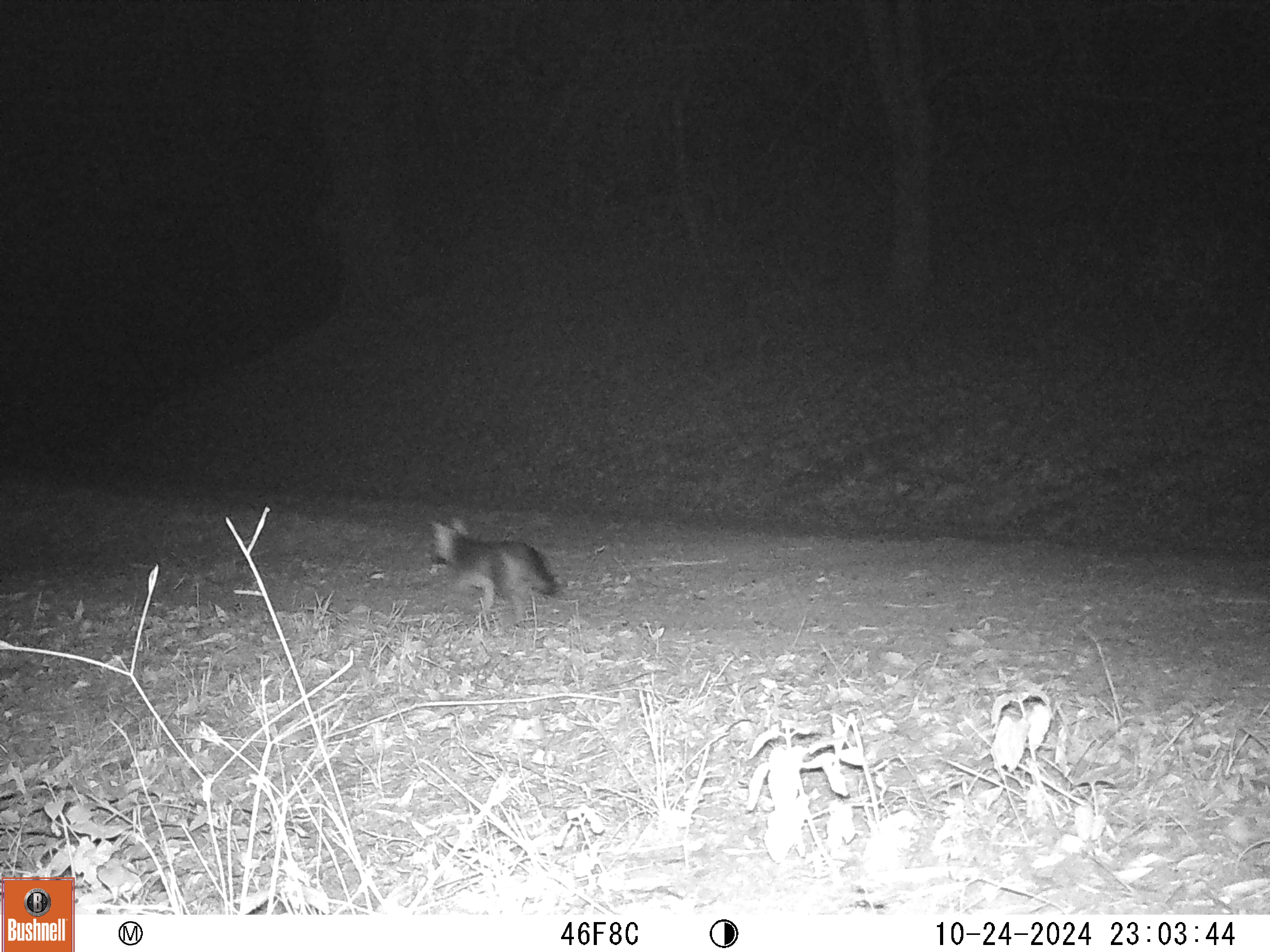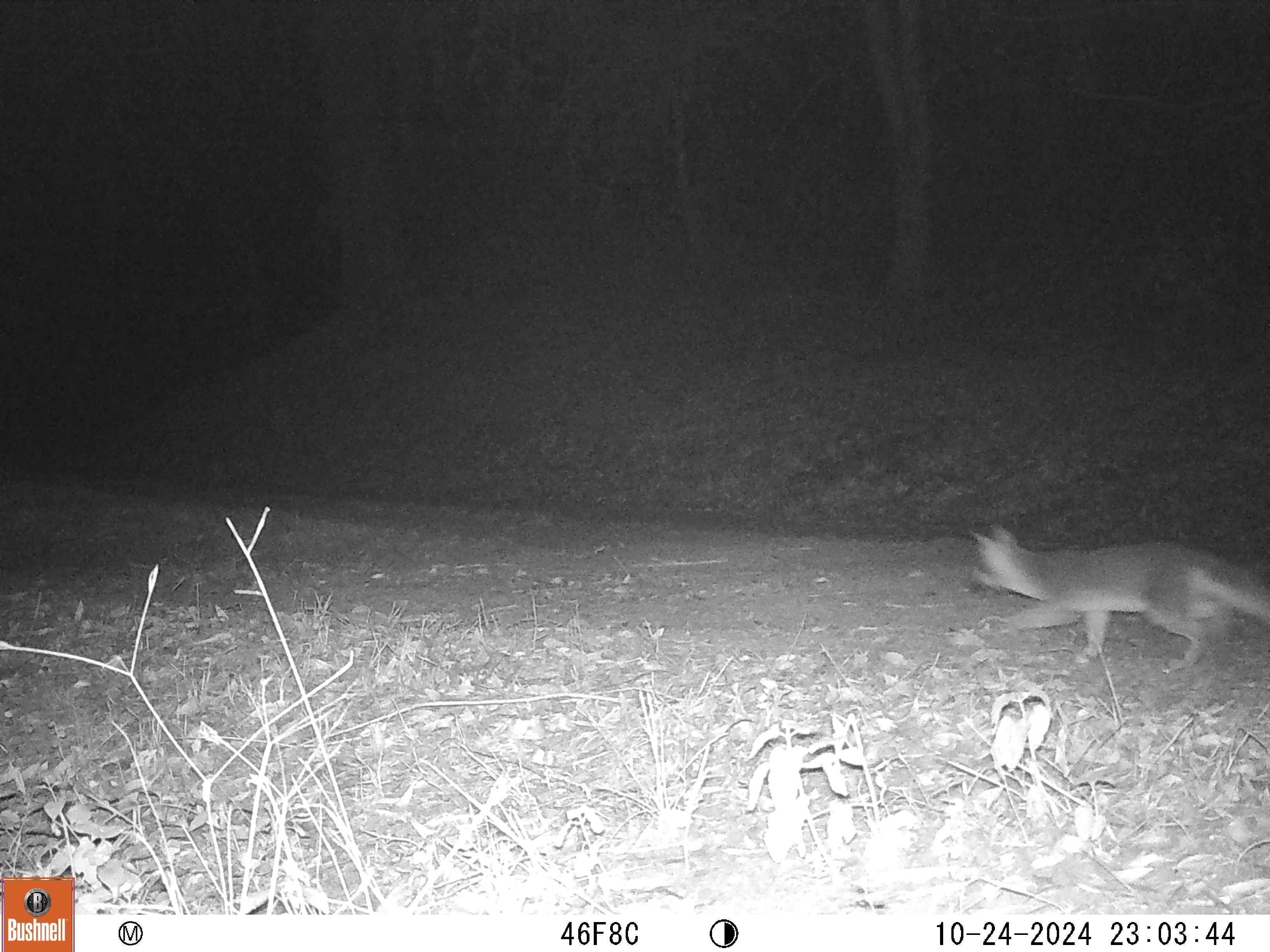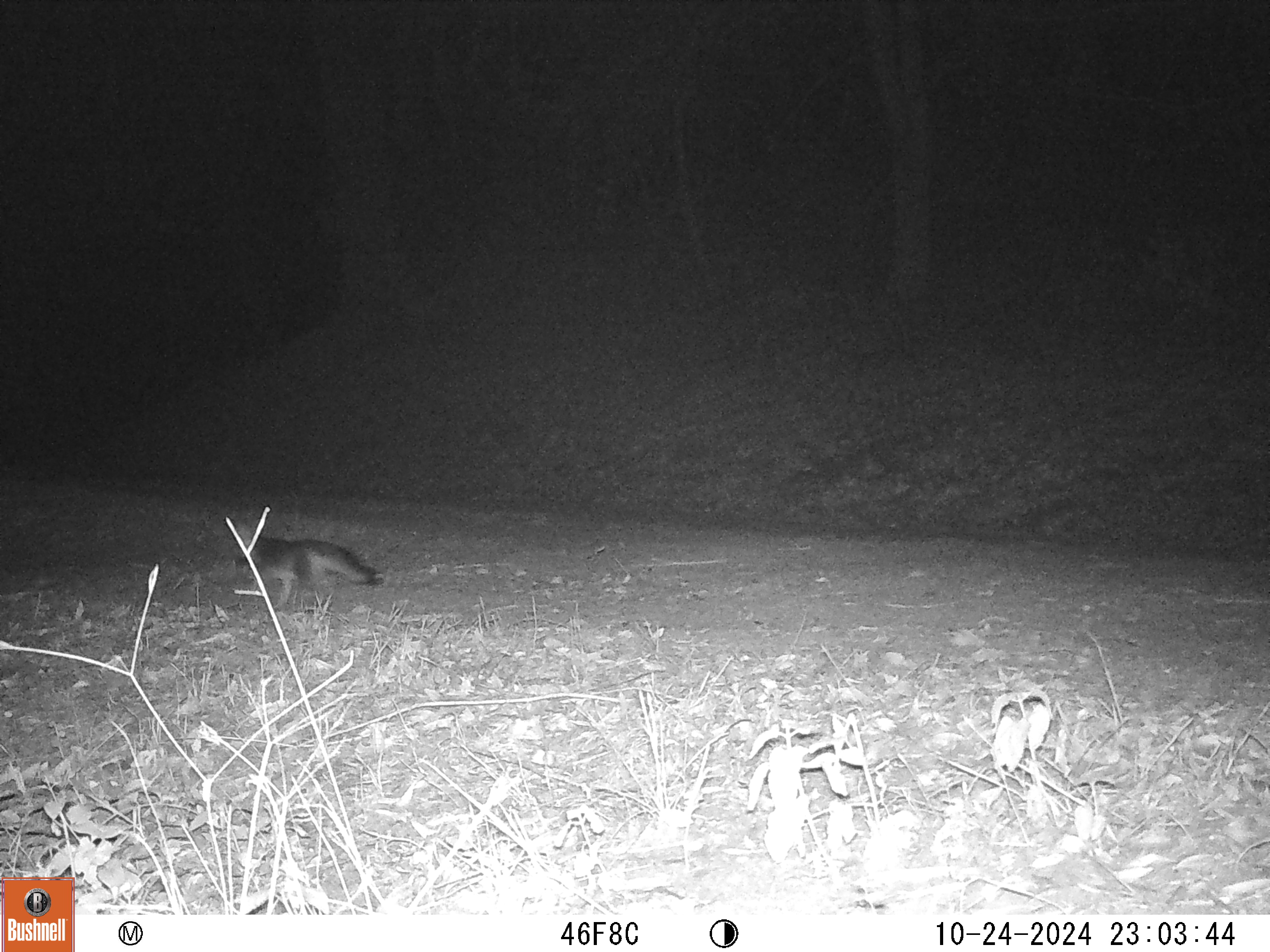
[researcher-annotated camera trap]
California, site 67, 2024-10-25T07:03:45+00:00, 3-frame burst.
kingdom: Animalia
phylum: Chordata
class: Mammalia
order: Carnivora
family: Canidae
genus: Urocyon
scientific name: Urocyon cinereoargenteus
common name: gray fox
Gray fox (Urocyon cinereoargenteus).